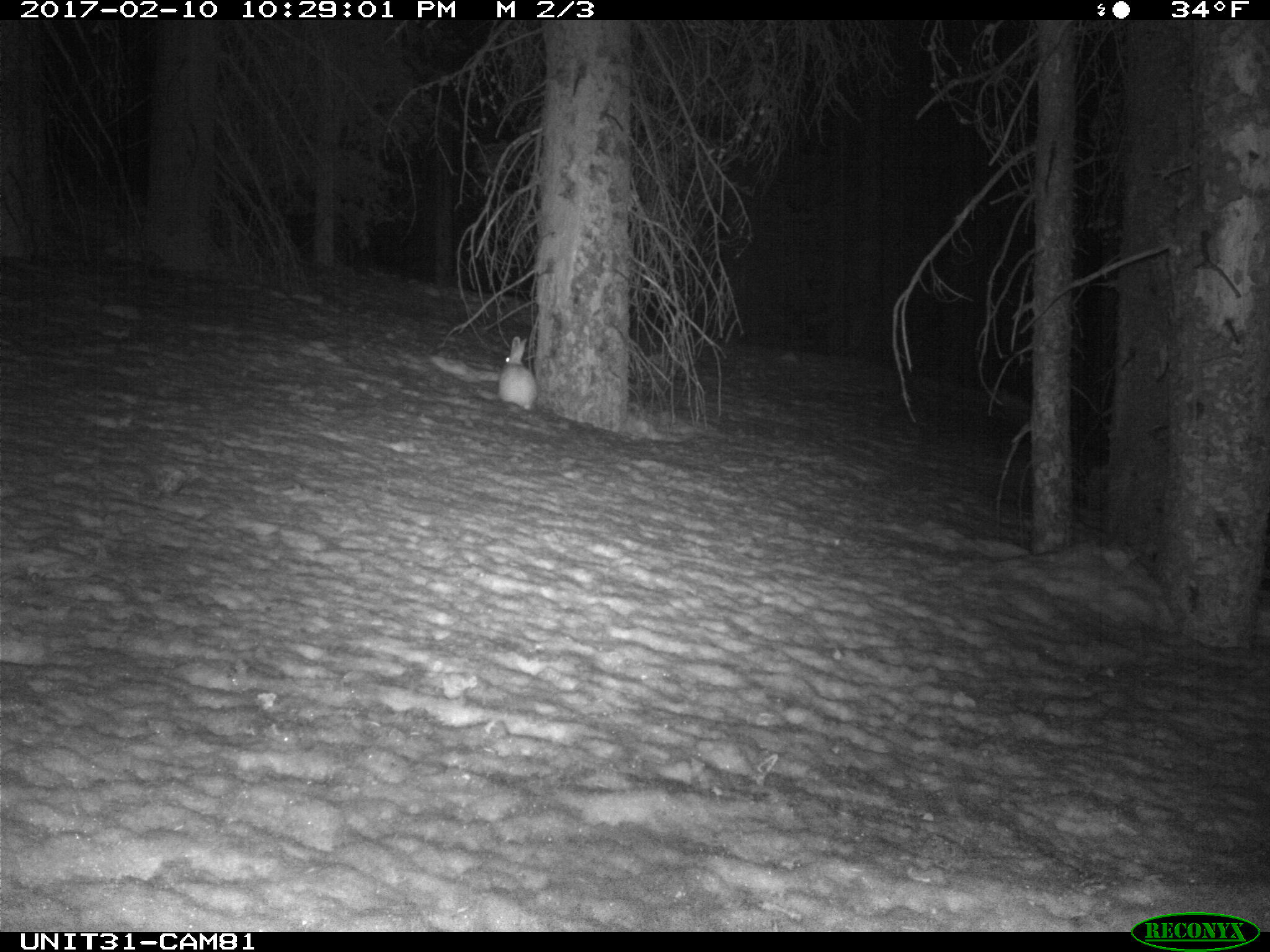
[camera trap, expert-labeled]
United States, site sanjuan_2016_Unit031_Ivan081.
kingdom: Animalia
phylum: Chordata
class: Mammalia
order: Lagomorpha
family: Leporidae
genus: Lepus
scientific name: Lepus americanus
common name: snowshoe hare